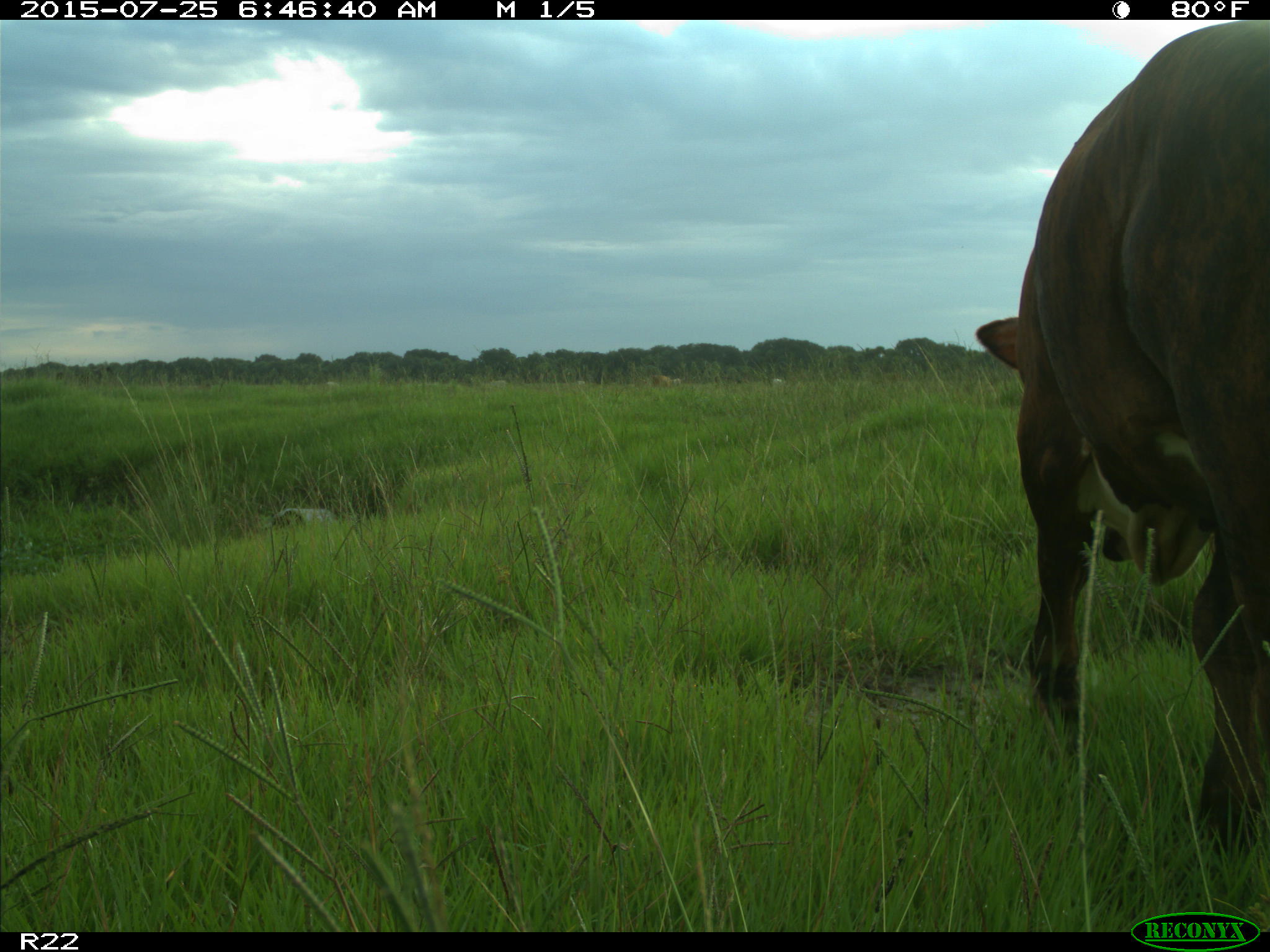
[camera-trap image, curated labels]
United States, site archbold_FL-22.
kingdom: Animalia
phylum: Chordata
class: Mammalia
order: Artiodactyla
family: Bovidae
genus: Bos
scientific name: Bos taurus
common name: domestic cow